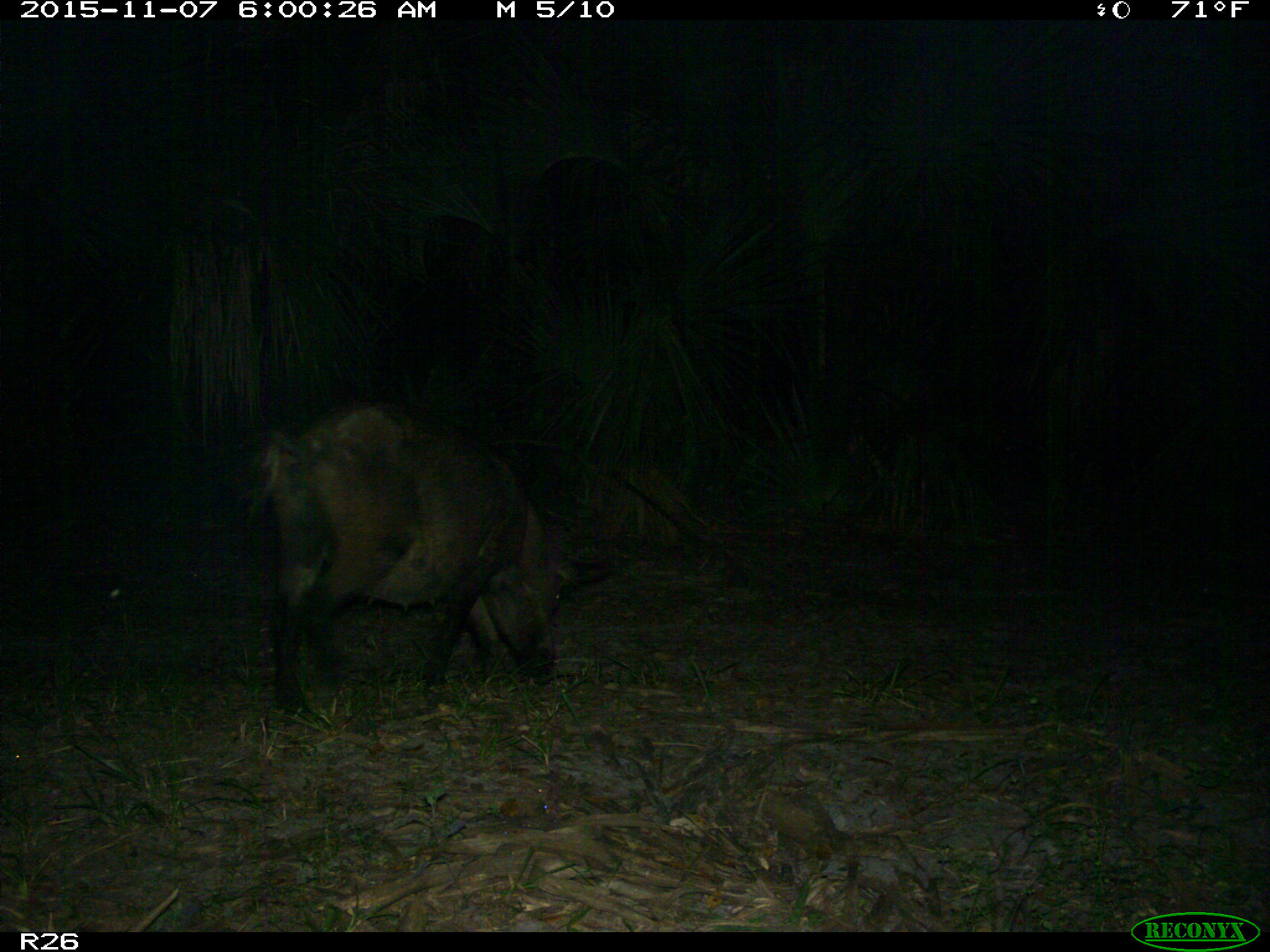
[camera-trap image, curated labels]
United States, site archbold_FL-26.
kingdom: Animalia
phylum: Chordata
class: Mammalia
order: Artiodactyla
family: Suidae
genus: Sus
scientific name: Sus scrofa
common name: wild boar